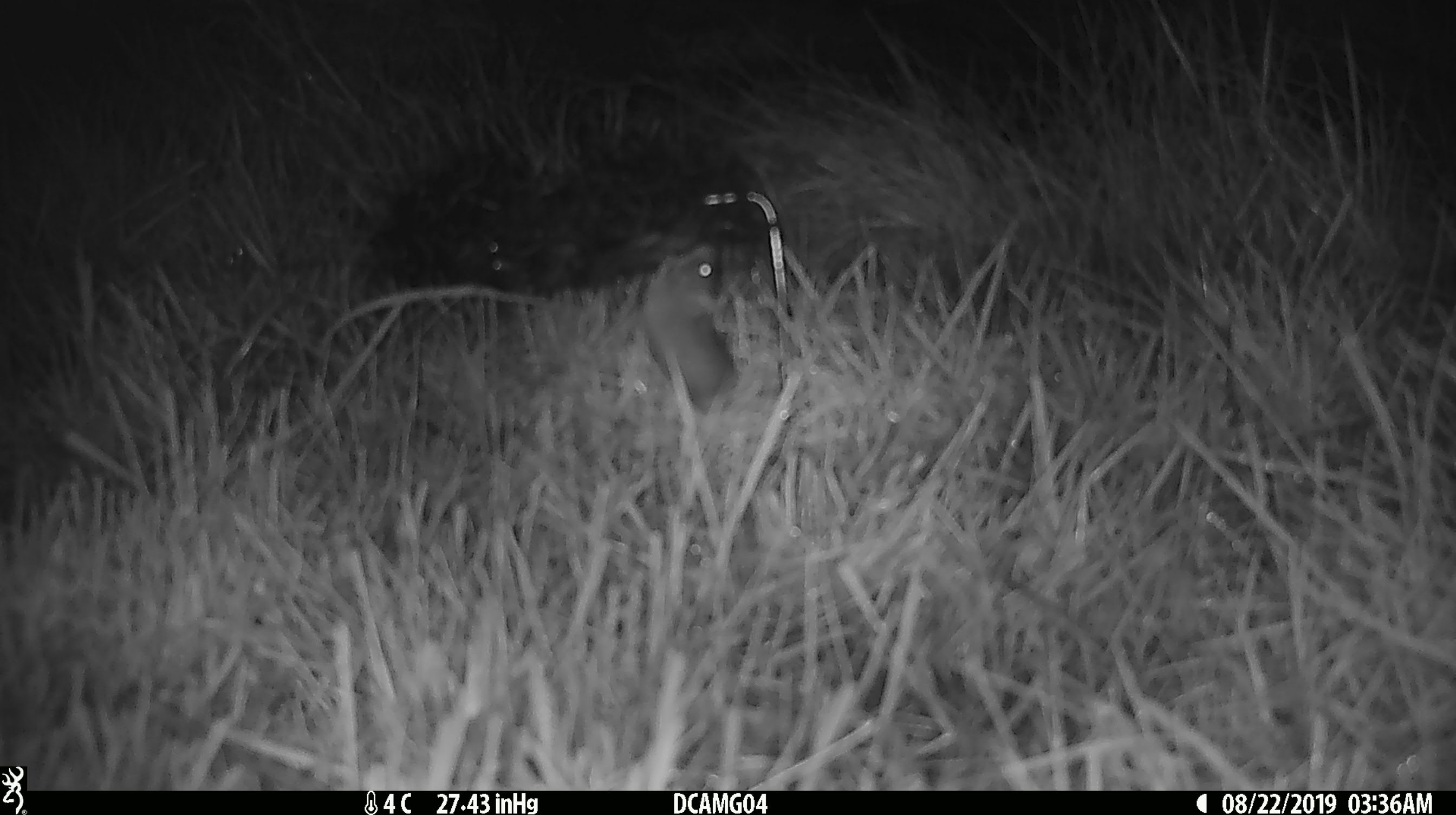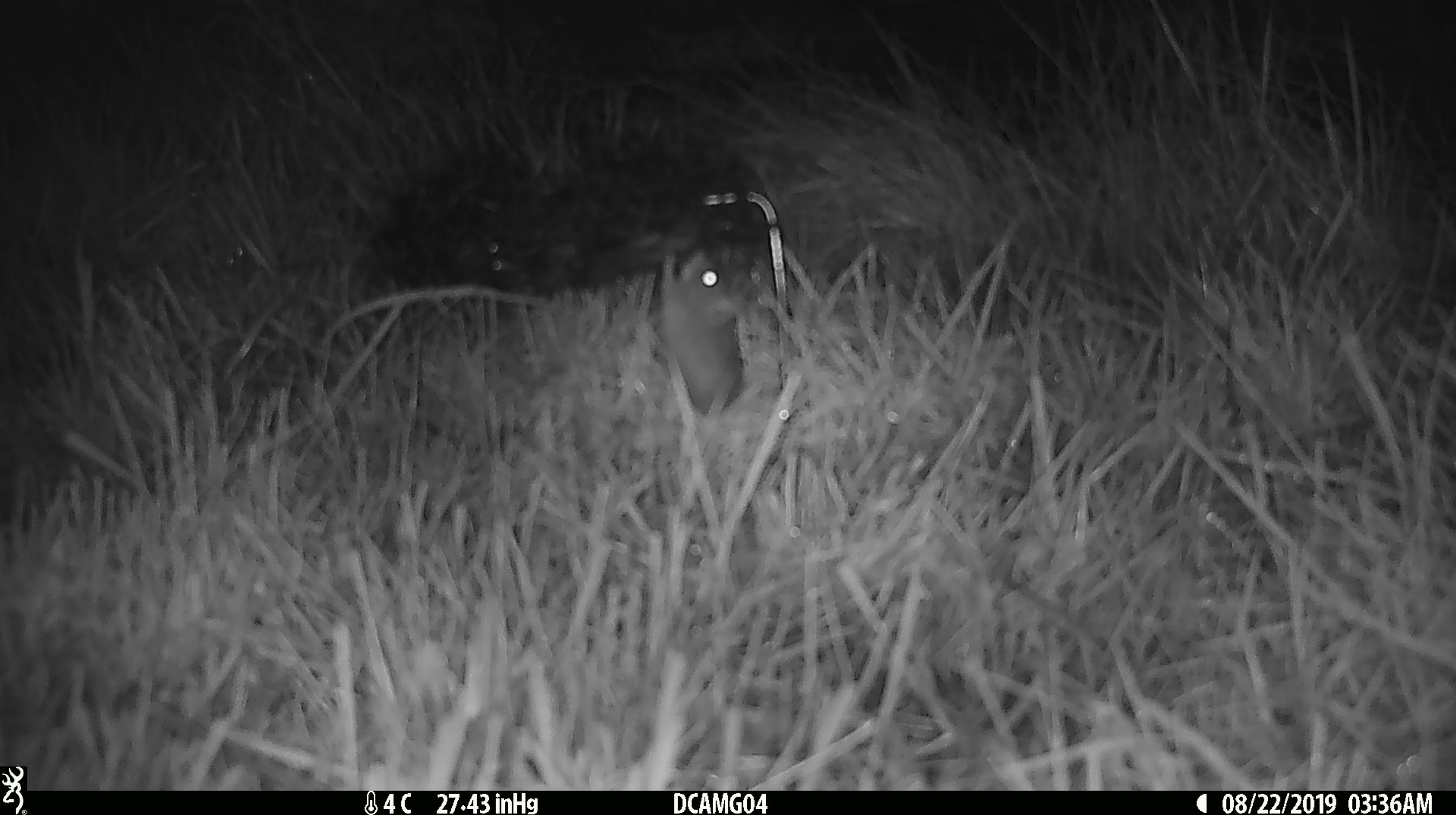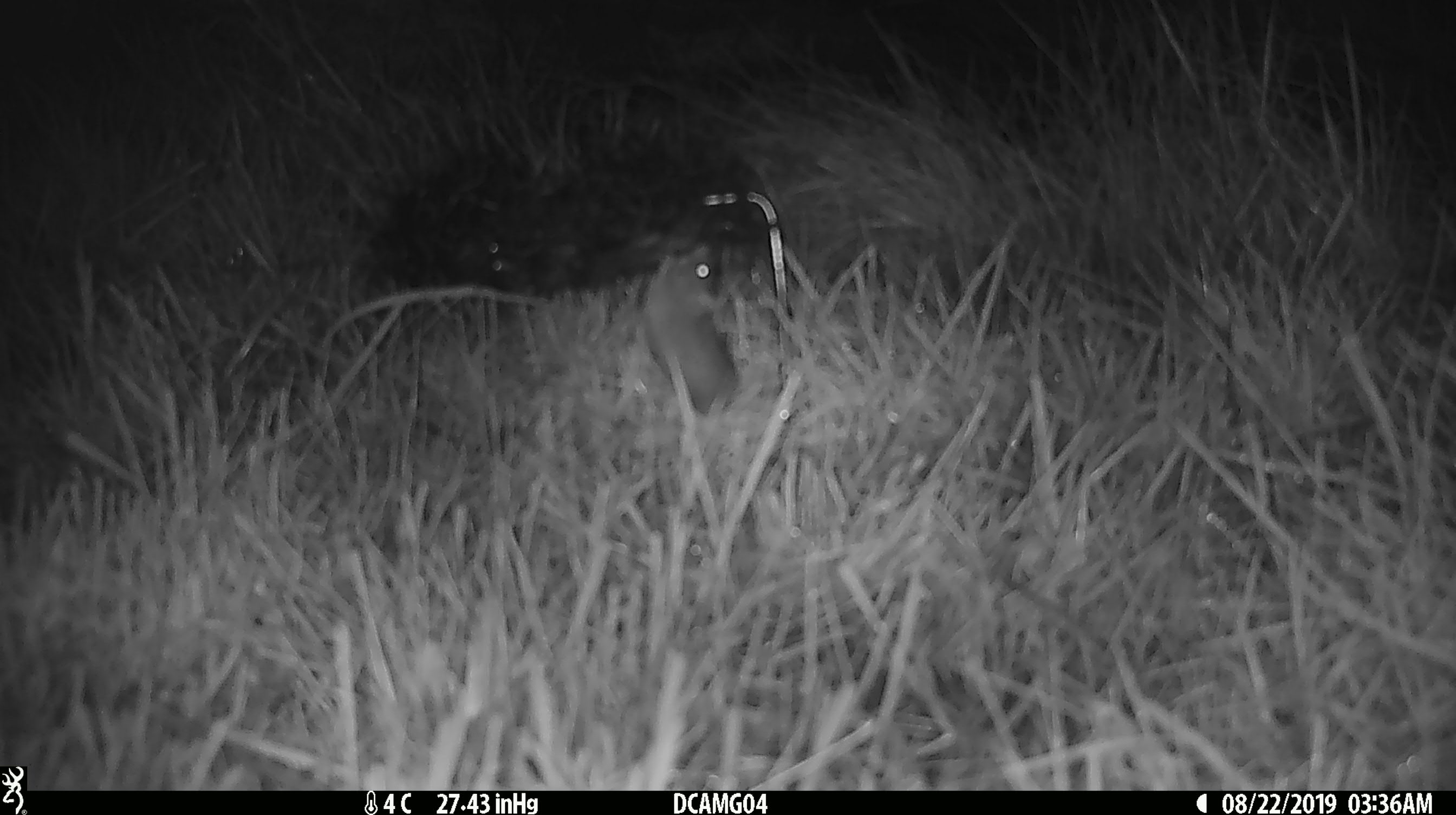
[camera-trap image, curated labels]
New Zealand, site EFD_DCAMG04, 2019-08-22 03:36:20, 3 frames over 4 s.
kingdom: Animalia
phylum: Chordata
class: Mammalia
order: Rodentia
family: Muridae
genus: Mus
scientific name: Mus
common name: mouse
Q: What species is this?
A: Mouse (Mus).